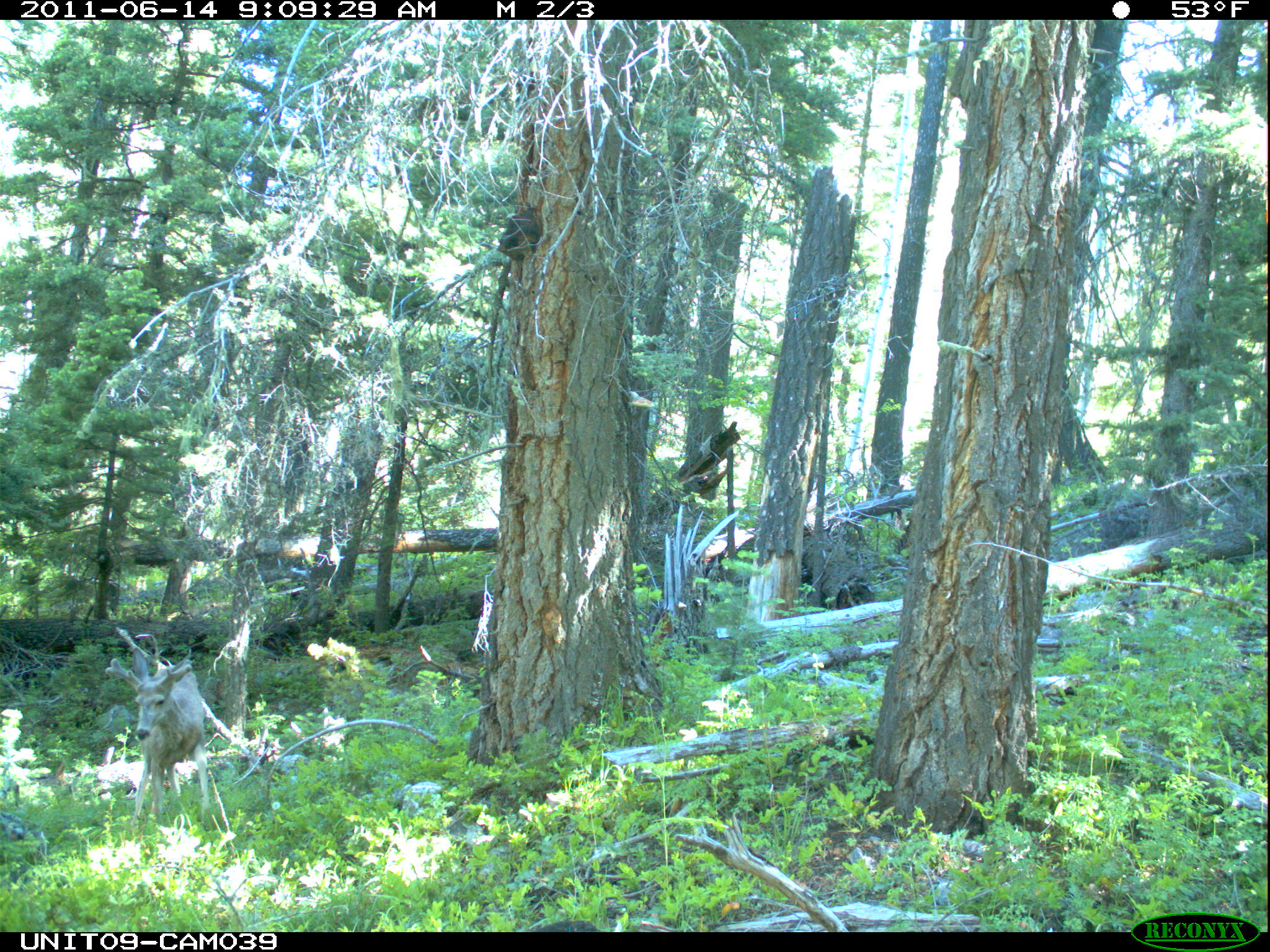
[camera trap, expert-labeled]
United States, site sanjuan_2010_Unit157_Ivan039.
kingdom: Animalia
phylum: Chordata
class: Mammalia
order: Artiodactyla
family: Cervidae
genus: Odocoileus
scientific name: Odocoileus hemionus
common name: mule deer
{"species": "Odocoileus hemionus (mule deer)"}